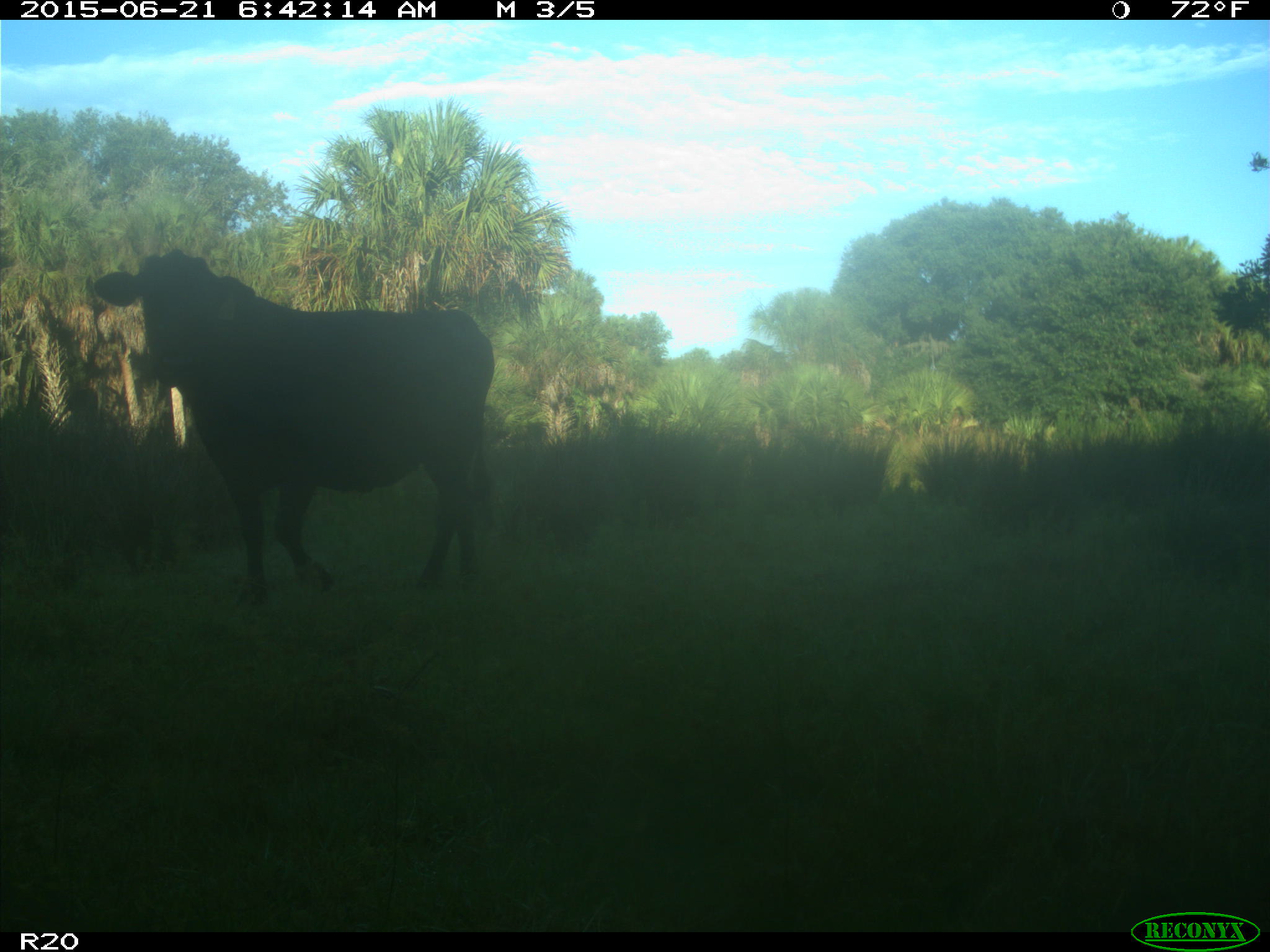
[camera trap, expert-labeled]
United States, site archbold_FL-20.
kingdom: Animalia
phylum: Chordata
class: Mammalia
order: Artiodactyla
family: Bovidae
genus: Bos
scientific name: Bos taurus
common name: domestic cow